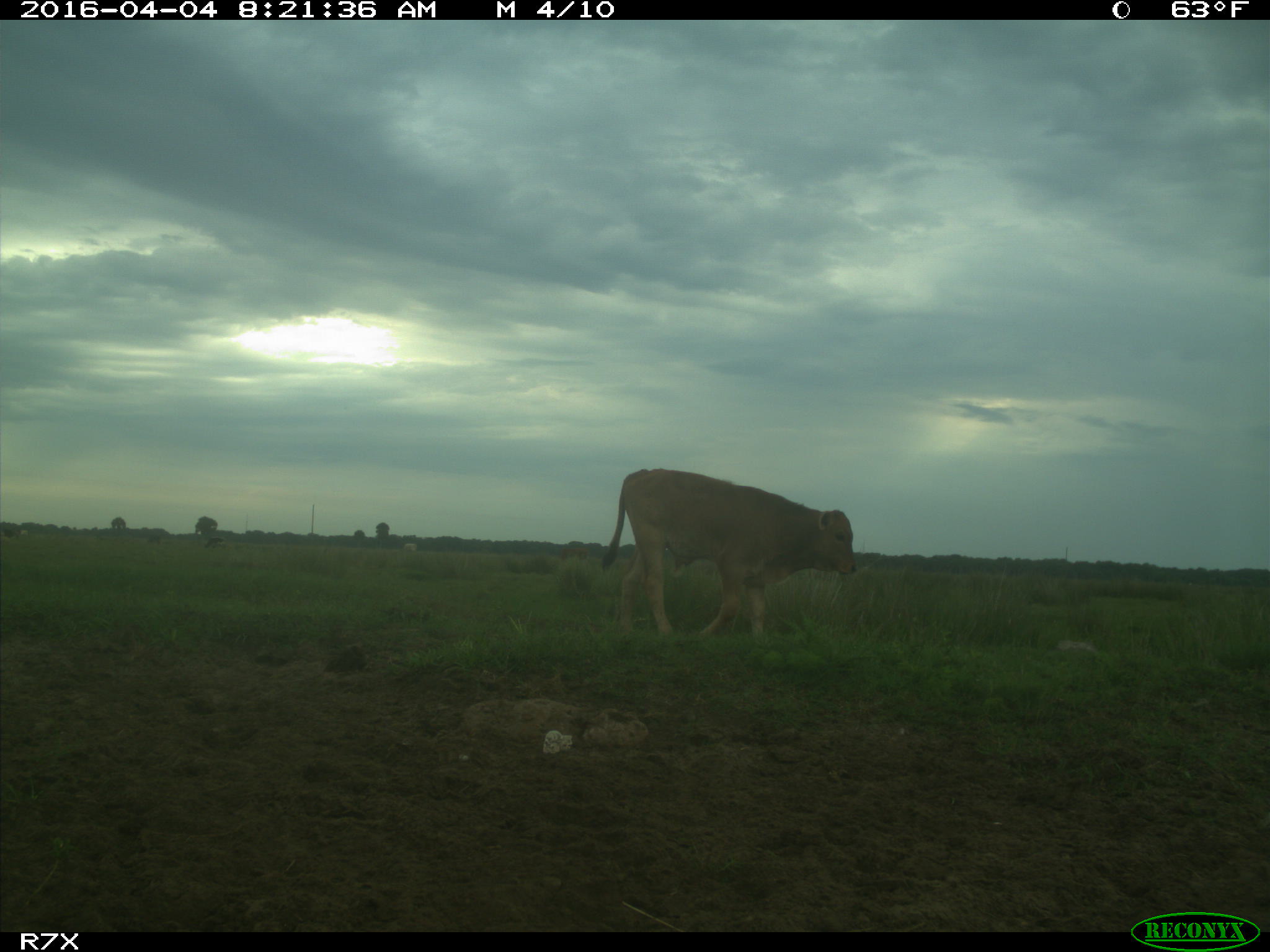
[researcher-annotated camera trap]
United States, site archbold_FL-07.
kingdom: Animalia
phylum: Chordata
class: Mammalia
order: Artiodactyla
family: Bovidae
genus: Bos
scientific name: Bos taurus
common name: domestic cow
Bos taurus (domestic cow).